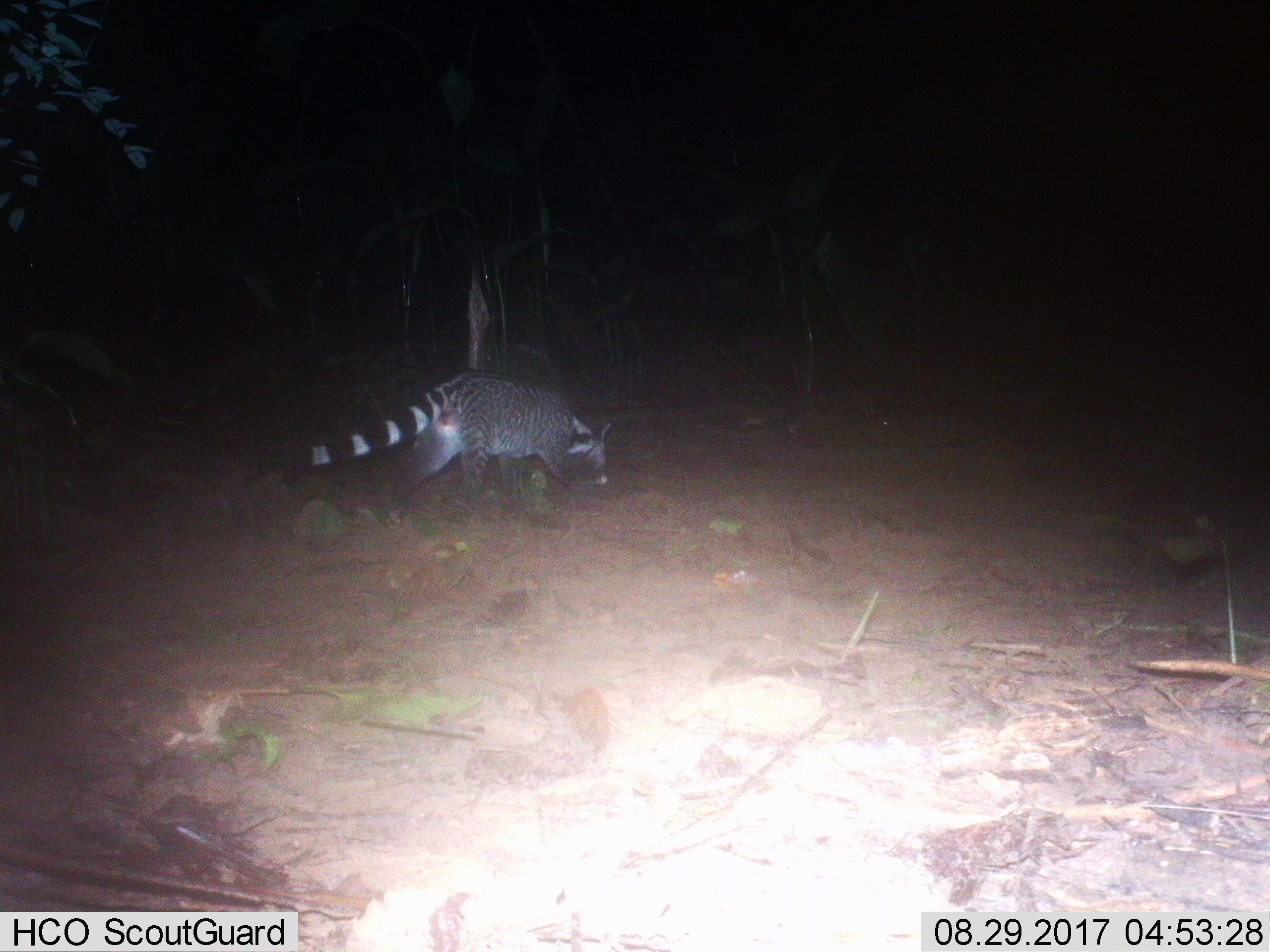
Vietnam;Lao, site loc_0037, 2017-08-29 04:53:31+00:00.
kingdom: Animalia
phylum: Chordata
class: Mammalia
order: Carnivora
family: Viverridae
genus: Viverra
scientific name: Viverra zibetha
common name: large indian civet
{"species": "large indian civet (Viverra zibetha)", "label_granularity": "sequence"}